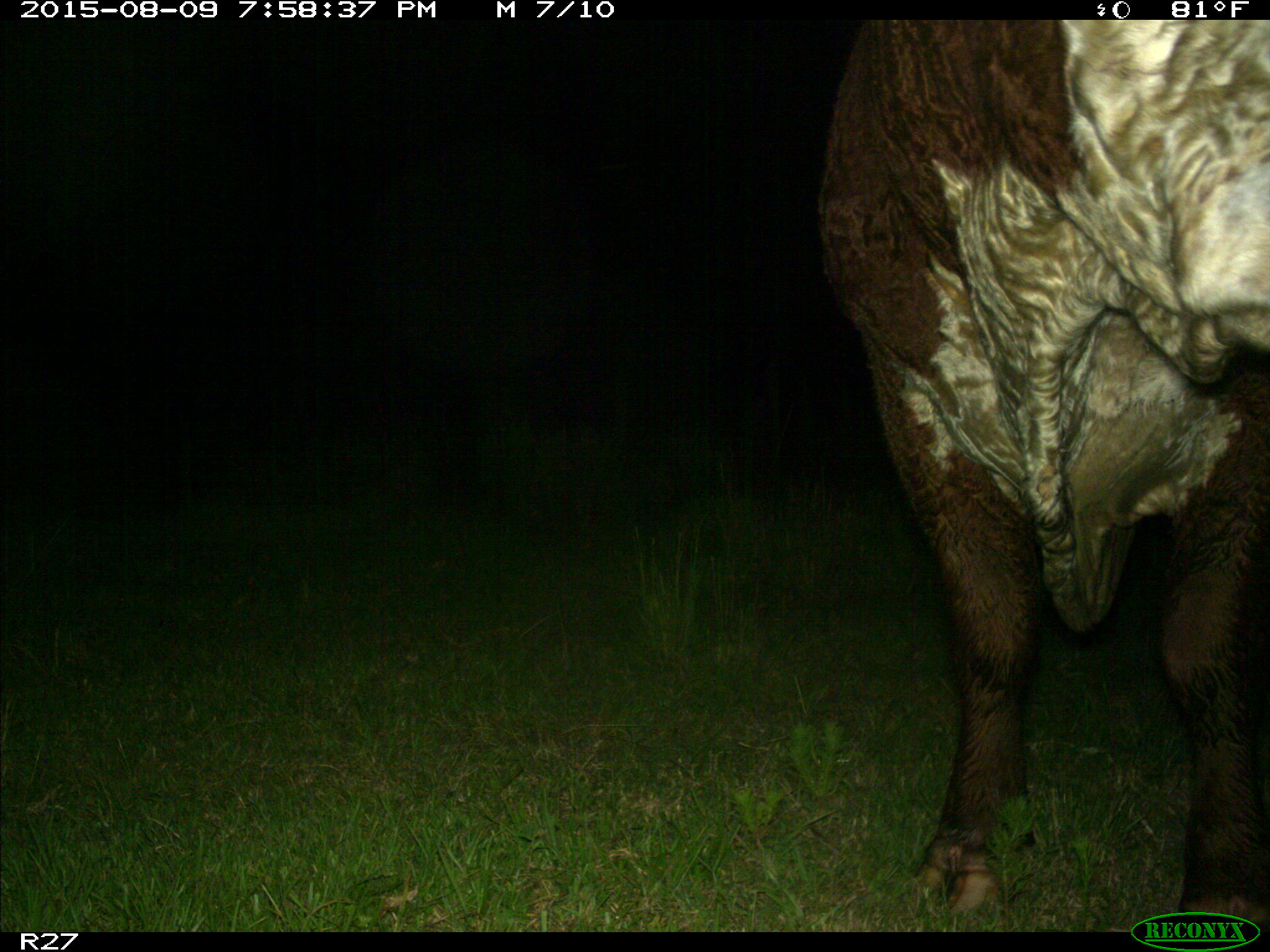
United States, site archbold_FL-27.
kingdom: Animalia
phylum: Chordata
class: Mammalia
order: Artiodactyla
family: Bovidae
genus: Bos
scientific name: Bos taurus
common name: domestic cow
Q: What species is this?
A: Bos taurus (domestic cow).